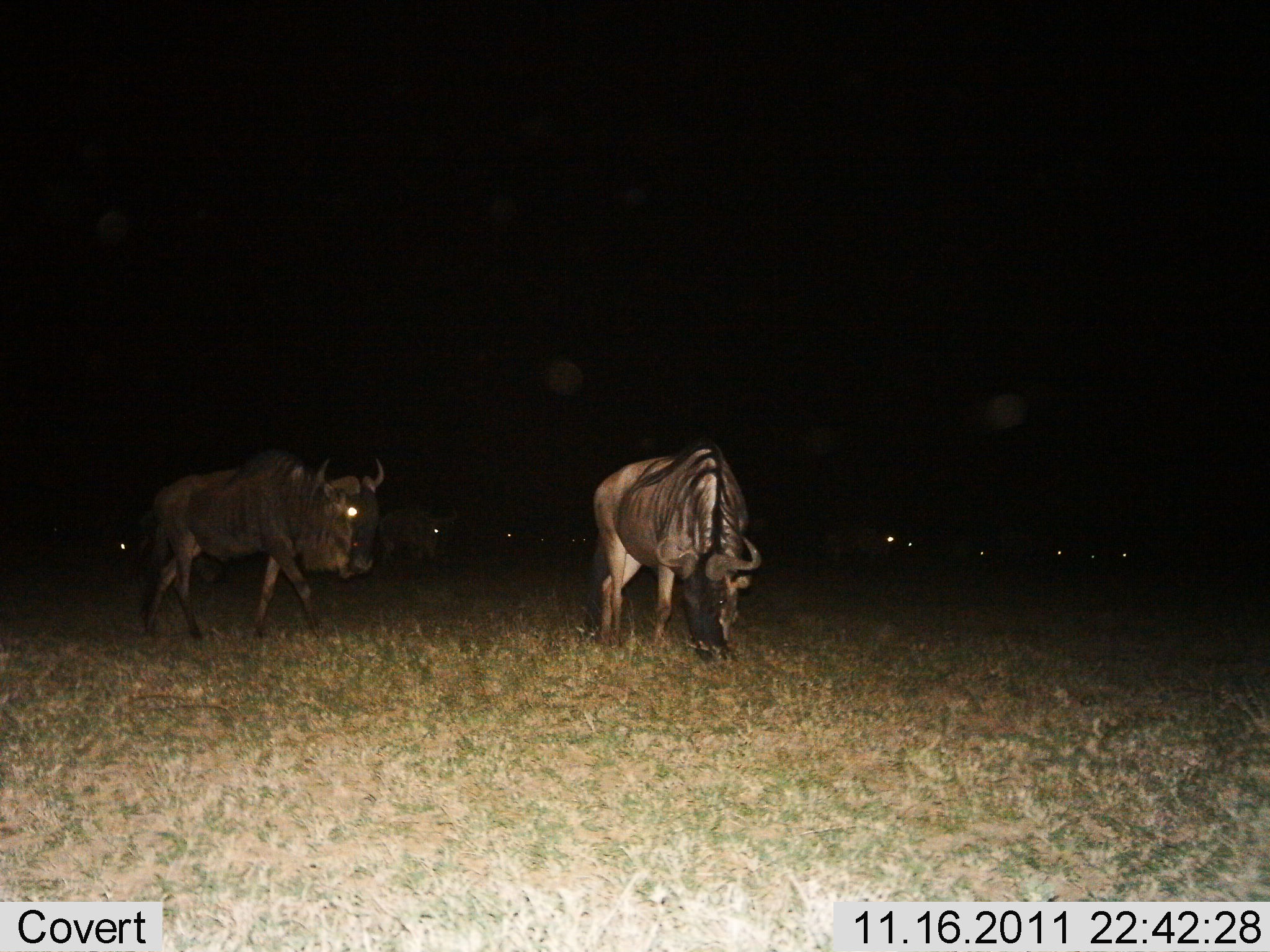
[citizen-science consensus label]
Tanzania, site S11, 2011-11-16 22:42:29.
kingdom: Animalia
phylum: Chordata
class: Mammalia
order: Artiodactyla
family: Bovidae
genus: Connochaetes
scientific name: Connochaetes taurinus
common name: blue wildebeest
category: wildebeest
Wildebeest (blue wildebeest) (Connochaetes taurinus), count 4. Behavior (volunteer vote fractions): standing 80%, resting 0%, moving 20%, interacting 0%. Young present (vote fraction): 0%. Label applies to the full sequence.